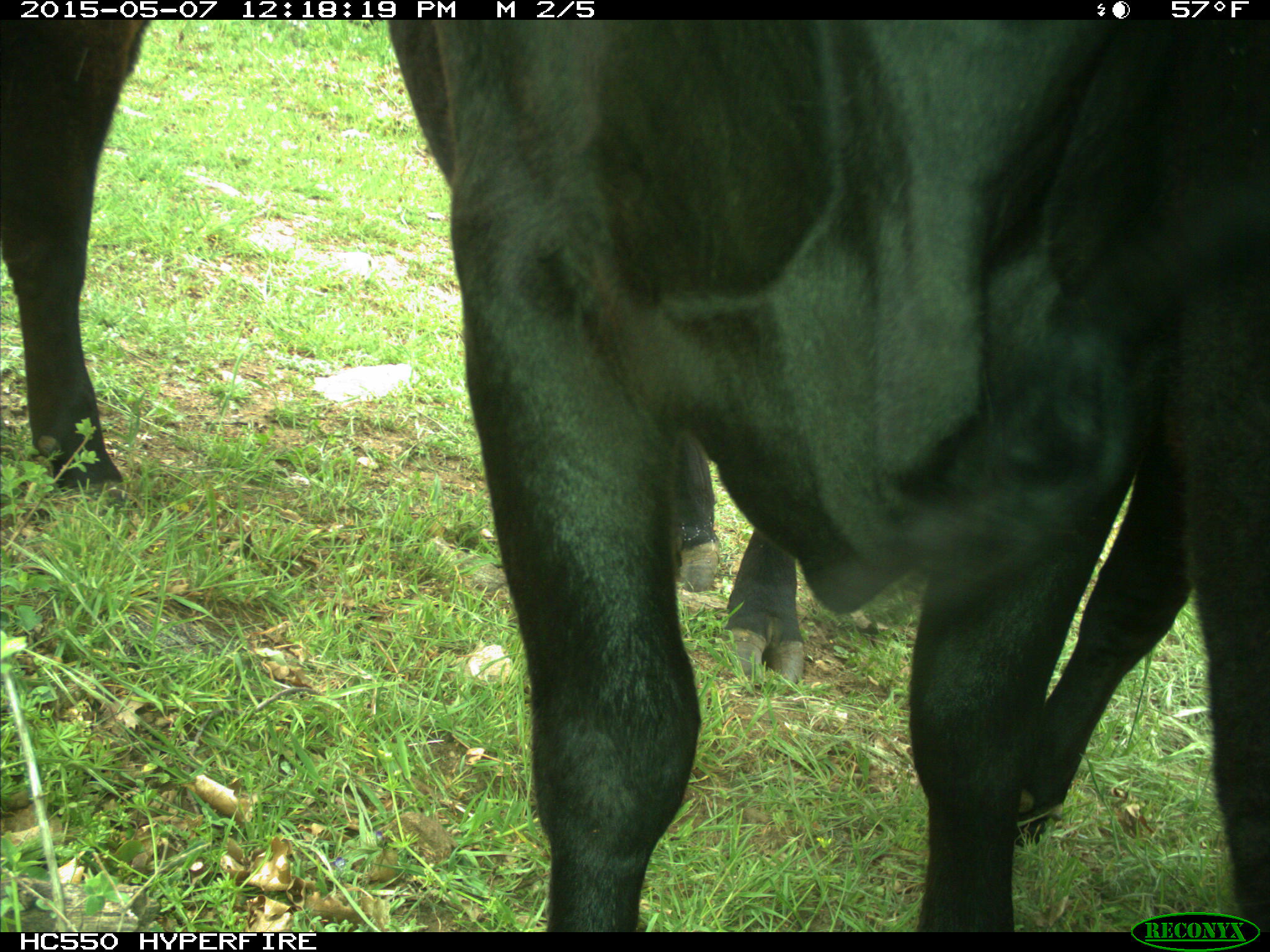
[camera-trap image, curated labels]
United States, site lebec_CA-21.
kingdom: Animalia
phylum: Chordata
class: Mammalia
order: Artiodactyla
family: Bovidae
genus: Bos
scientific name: Bos taurus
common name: domestic cow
Bos taurus (domestic cow).